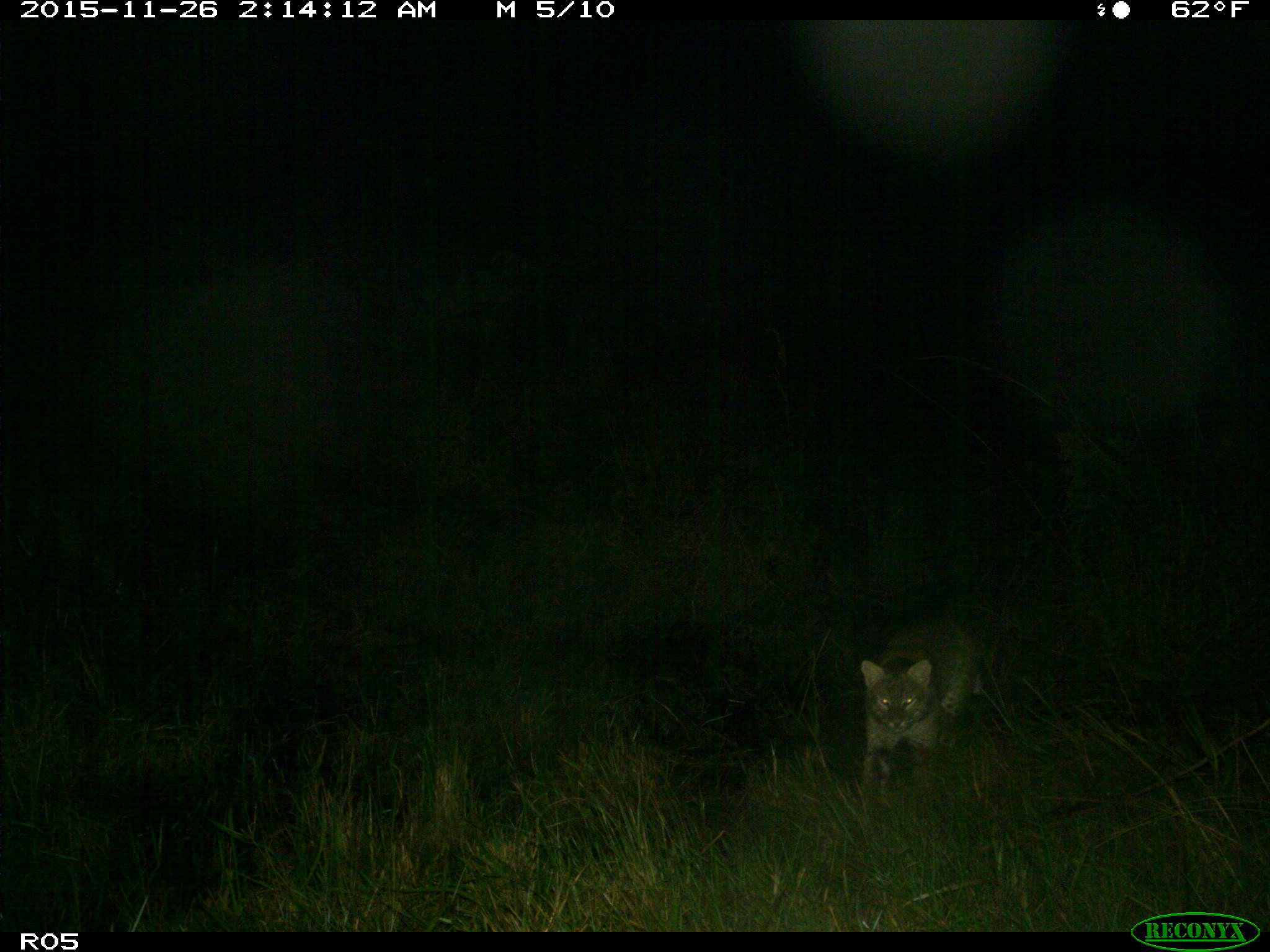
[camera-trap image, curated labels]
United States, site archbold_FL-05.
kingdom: Animalia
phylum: Chordata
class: Mammalia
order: Carnivora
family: Felidae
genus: Lynx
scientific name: Lynx rufus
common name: bobcat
Lynx rufus (bobcat).